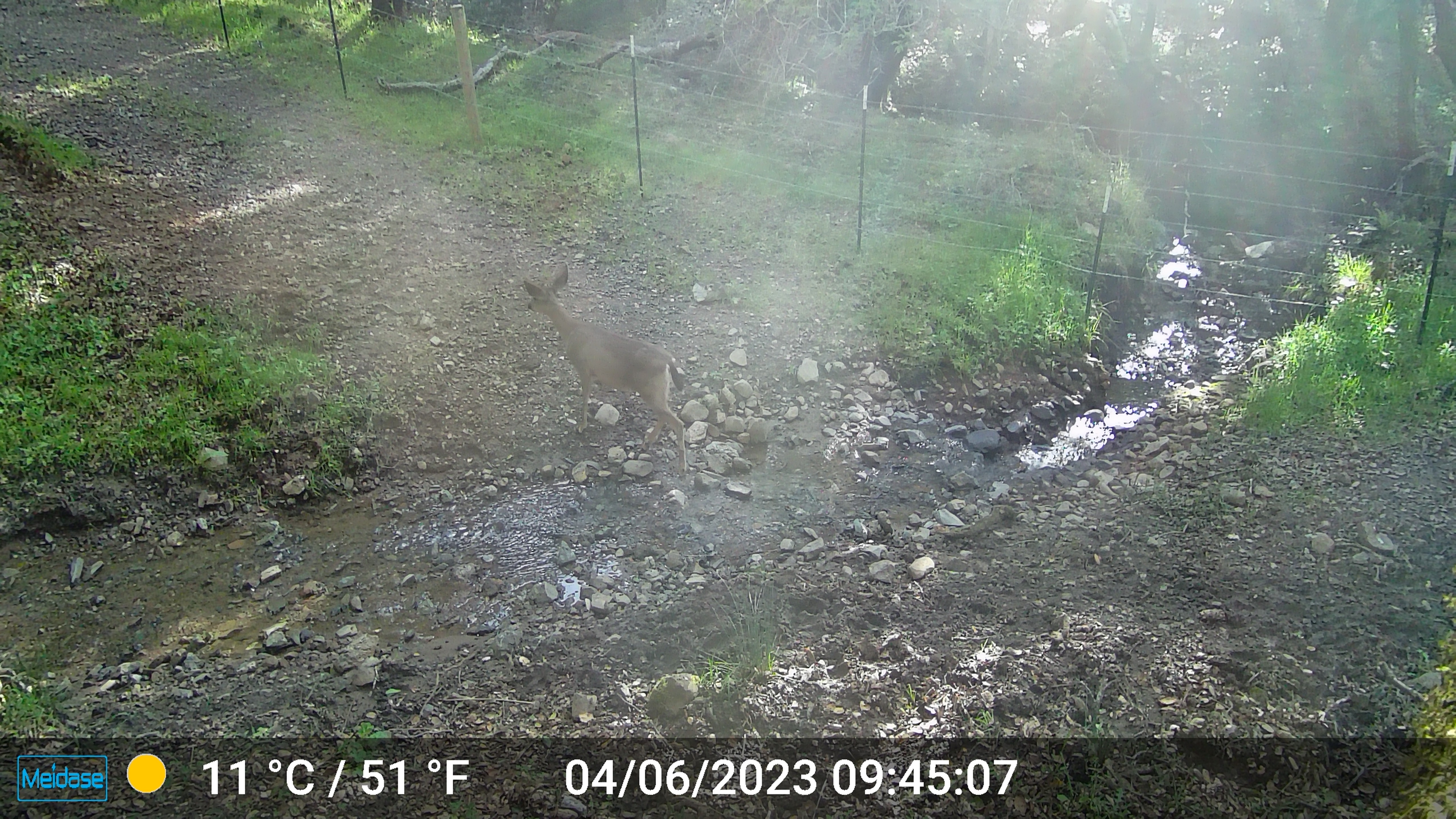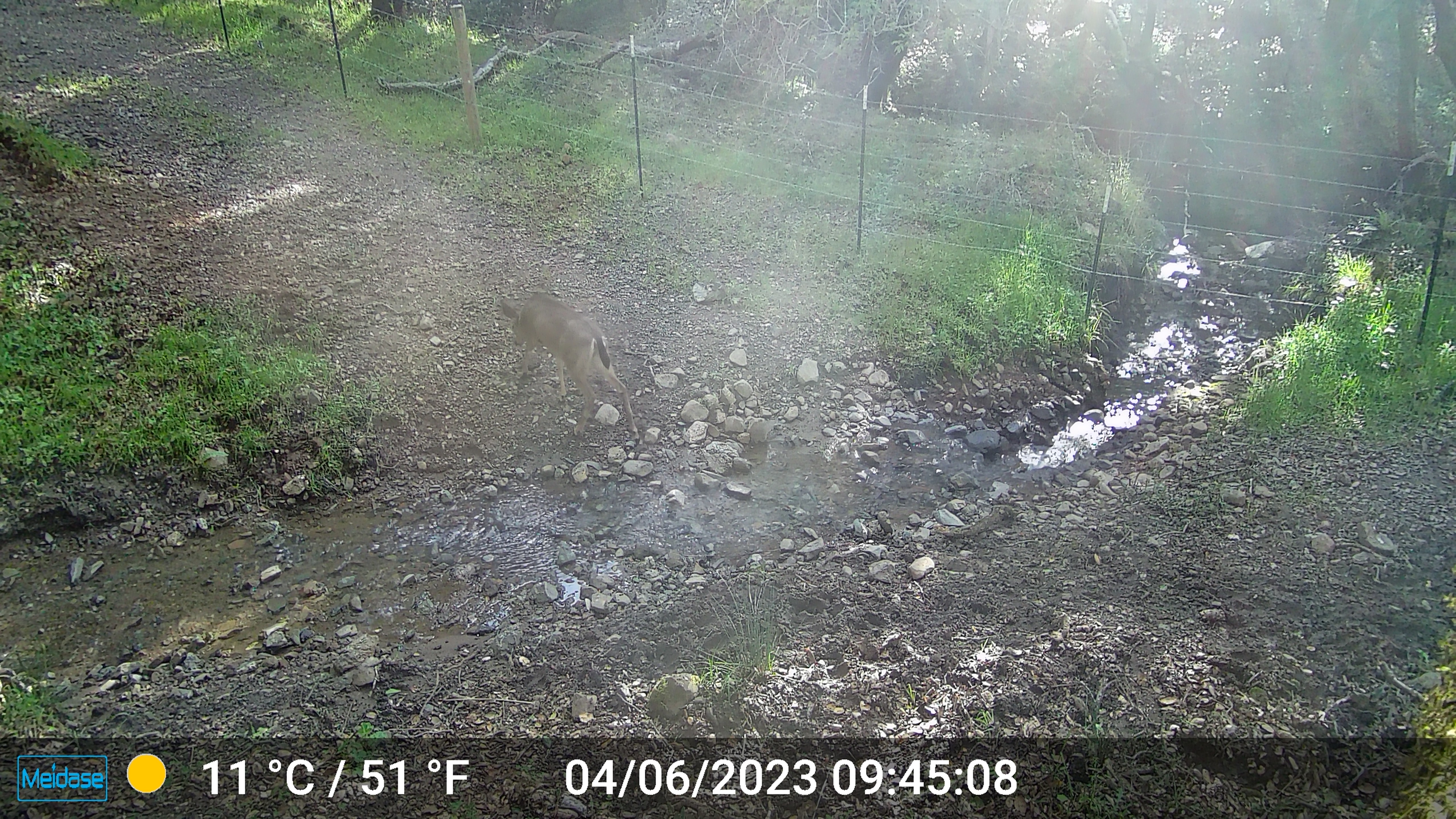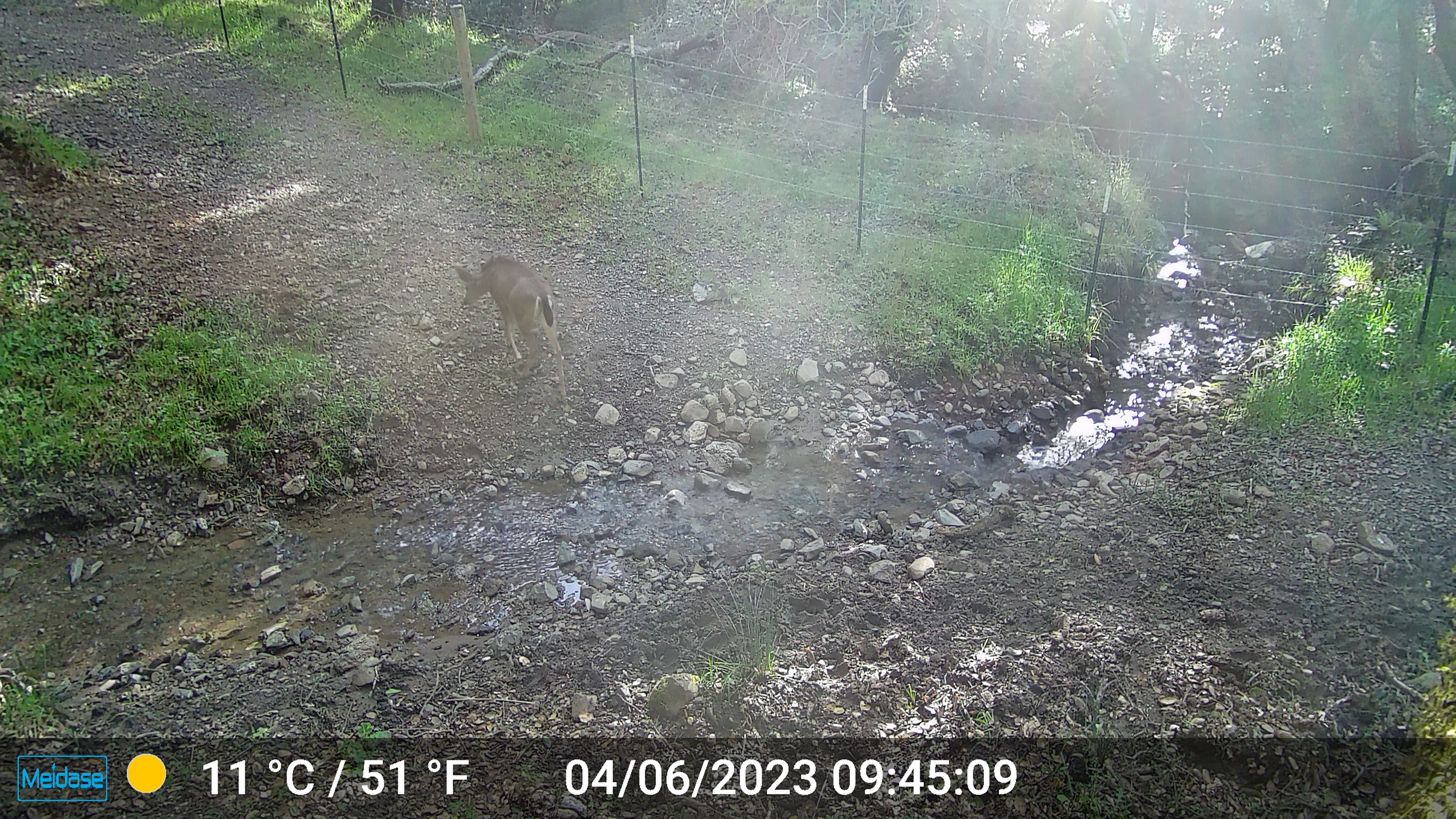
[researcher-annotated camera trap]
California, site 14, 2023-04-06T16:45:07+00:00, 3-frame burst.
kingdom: Animalia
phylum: Chordata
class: Mammalia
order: Artiodactyla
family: Cervidae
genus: Odocoileus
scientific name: Odocoileus hemionus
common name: mule deer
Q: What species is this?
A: Mule deer (Odocoileus hemionus).